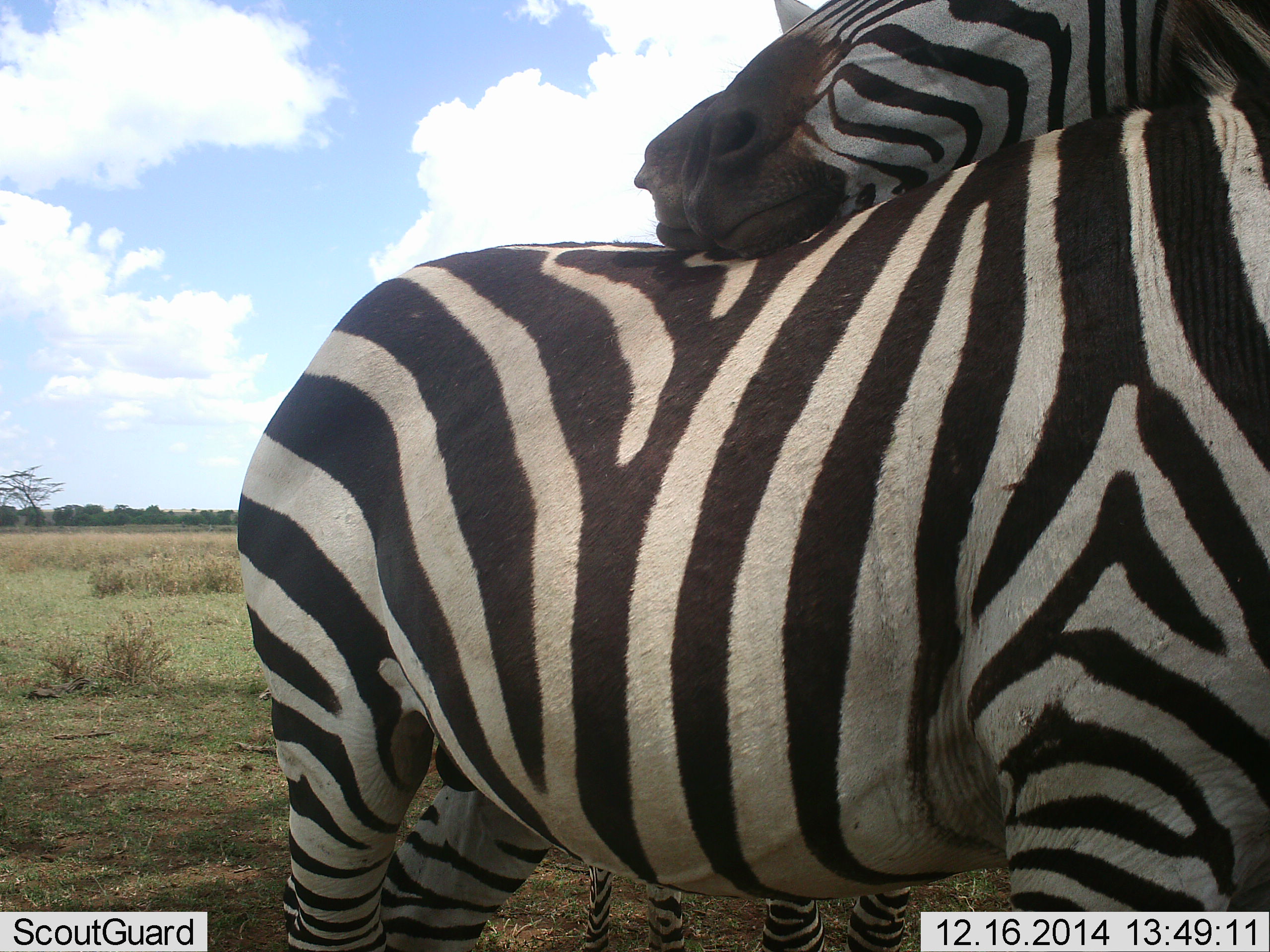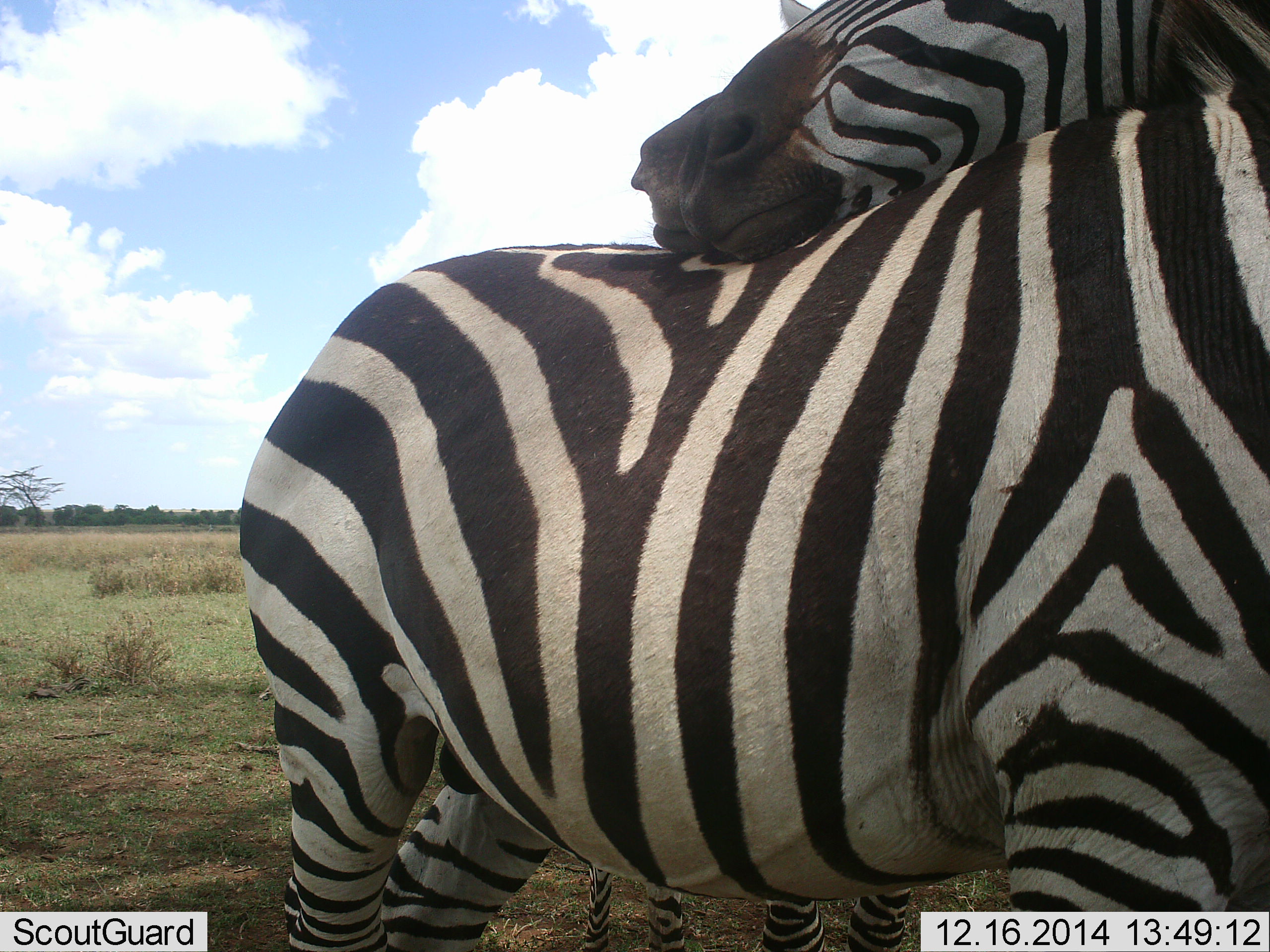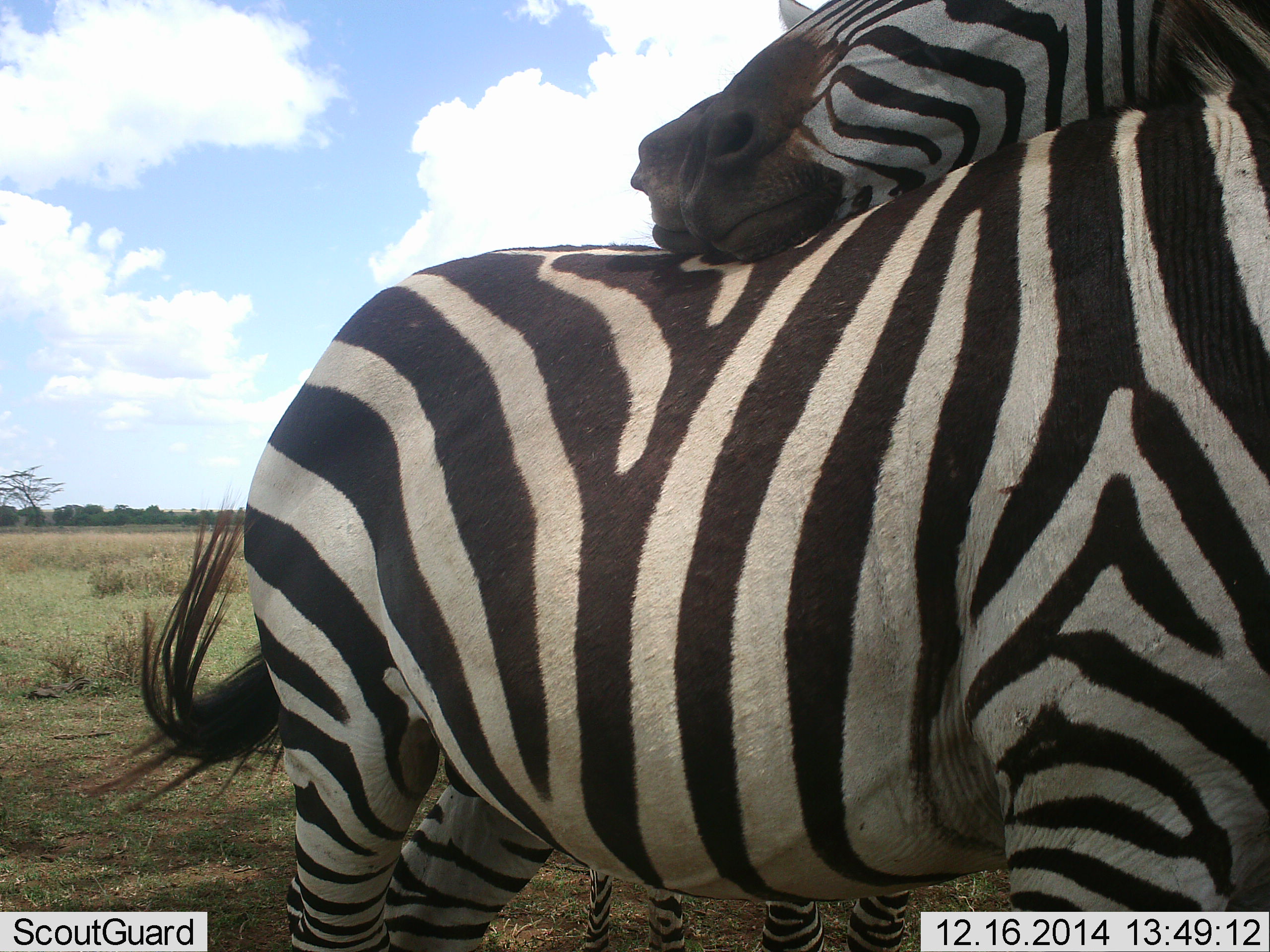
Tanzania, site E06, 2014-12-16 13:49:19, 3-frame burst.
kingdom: Animalia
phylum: Chordata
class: Mammalia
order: Perissodactyla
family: Equidae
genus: Equus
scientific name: Equus quagga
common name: plains zebra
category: zebra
Zebra (plains zebra) (Equus quagga), count 3. Behavior (volunteer vote fractions): standing 50%, resting 20%, moving 0%, interacting 90%. Young present (vote fraction): 10%. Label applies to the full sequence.